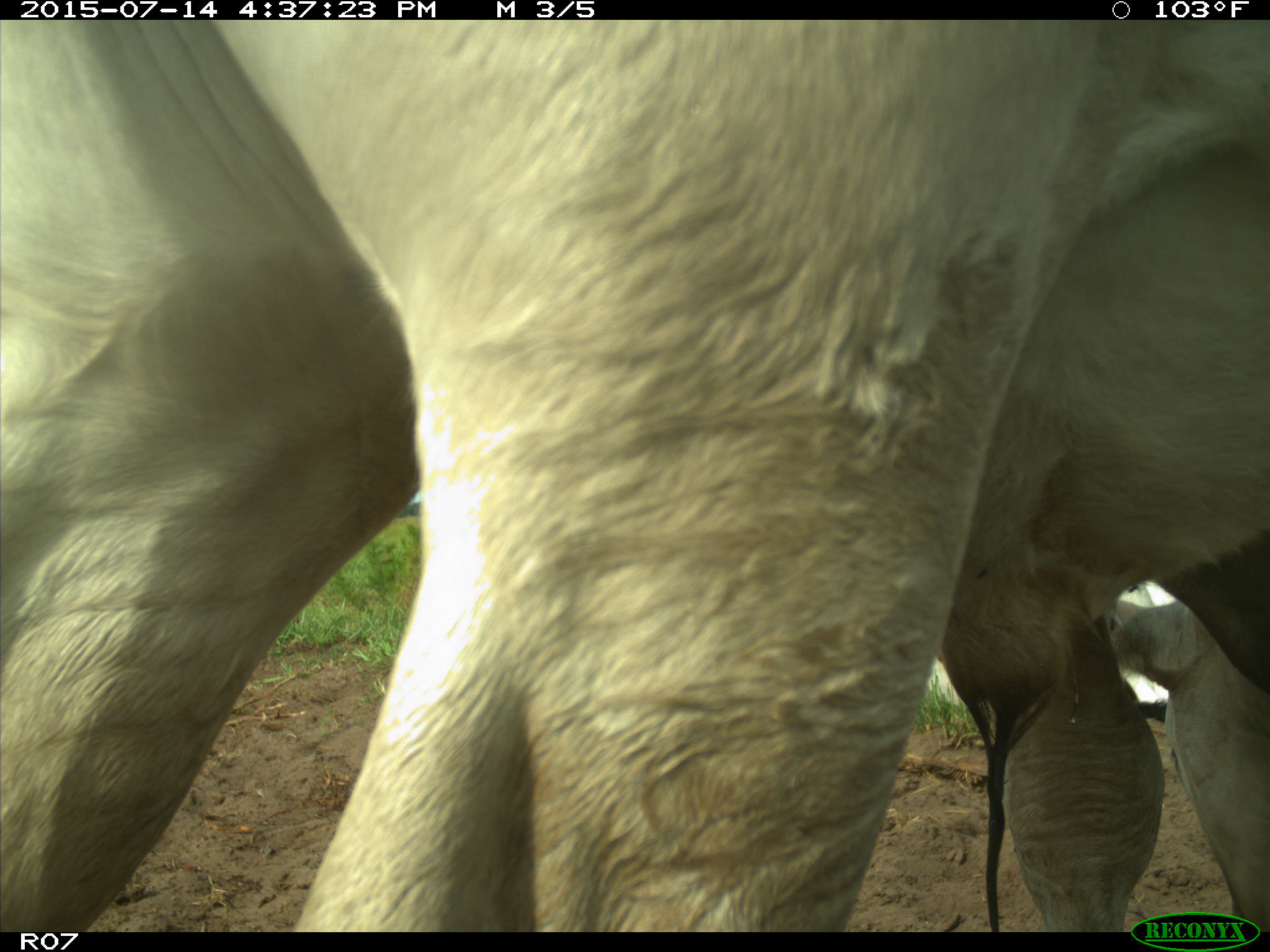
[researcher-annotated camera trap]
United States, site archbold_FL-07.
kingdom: Animalia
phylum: Chordata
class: Mammalia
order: Artiodactyla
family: Bovidae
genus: Bos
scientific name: Bos taurus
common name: domestic cow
Bos taurus (domestic cow).